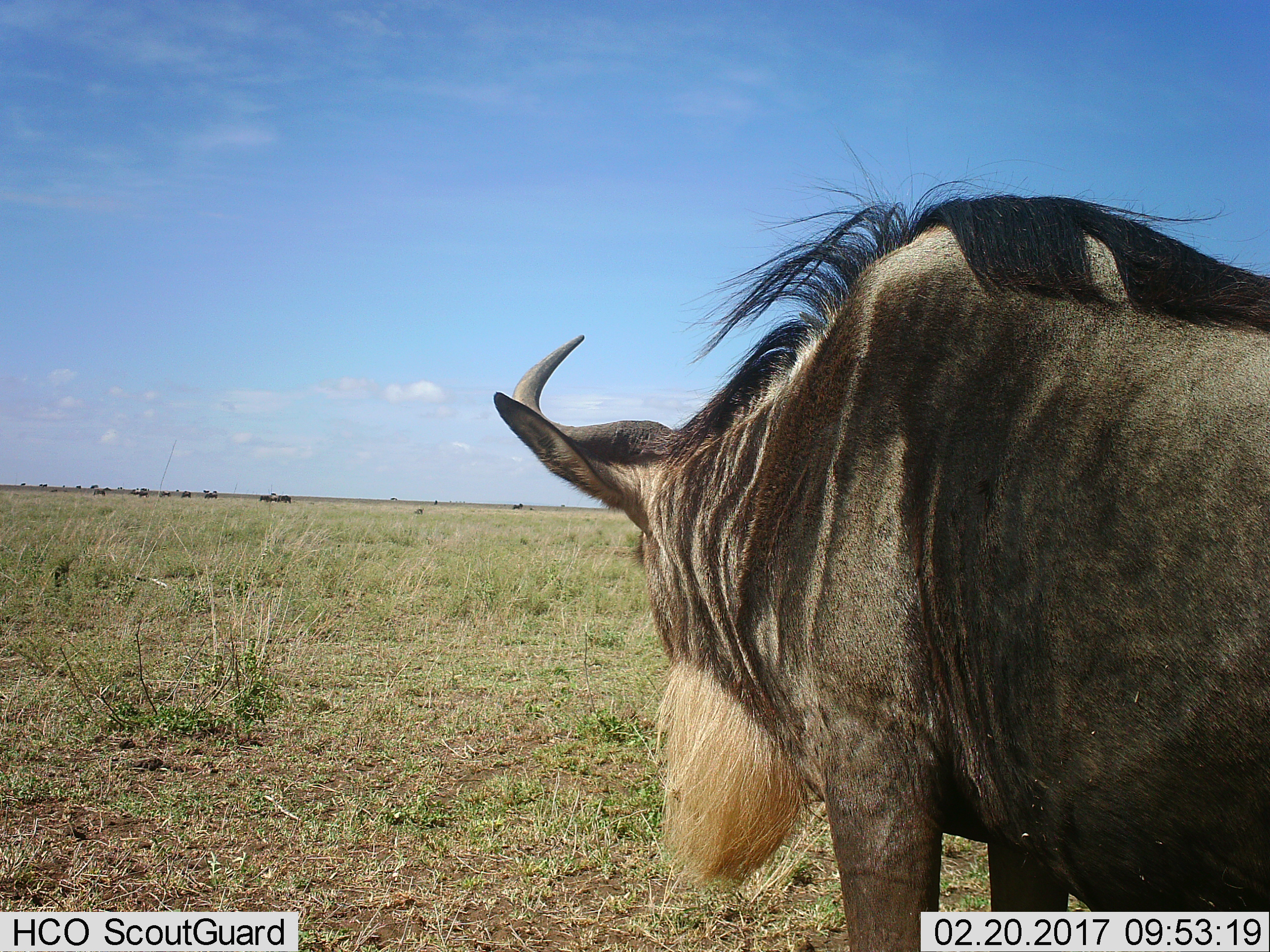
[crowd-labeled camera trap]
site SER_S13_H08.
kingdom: Animalia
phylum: Chordata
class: Mammalia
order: Artiodactyla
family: Bovidae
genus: Connochaetes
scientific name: Connochaetes taurinus taurinus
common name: blue wildebeest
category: wildebeestblue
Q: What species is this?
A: Wildebeestblue (blue wildebeest) (Connochaetes taurinus taurinus).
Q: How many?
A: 1.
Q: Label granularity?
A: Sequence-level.